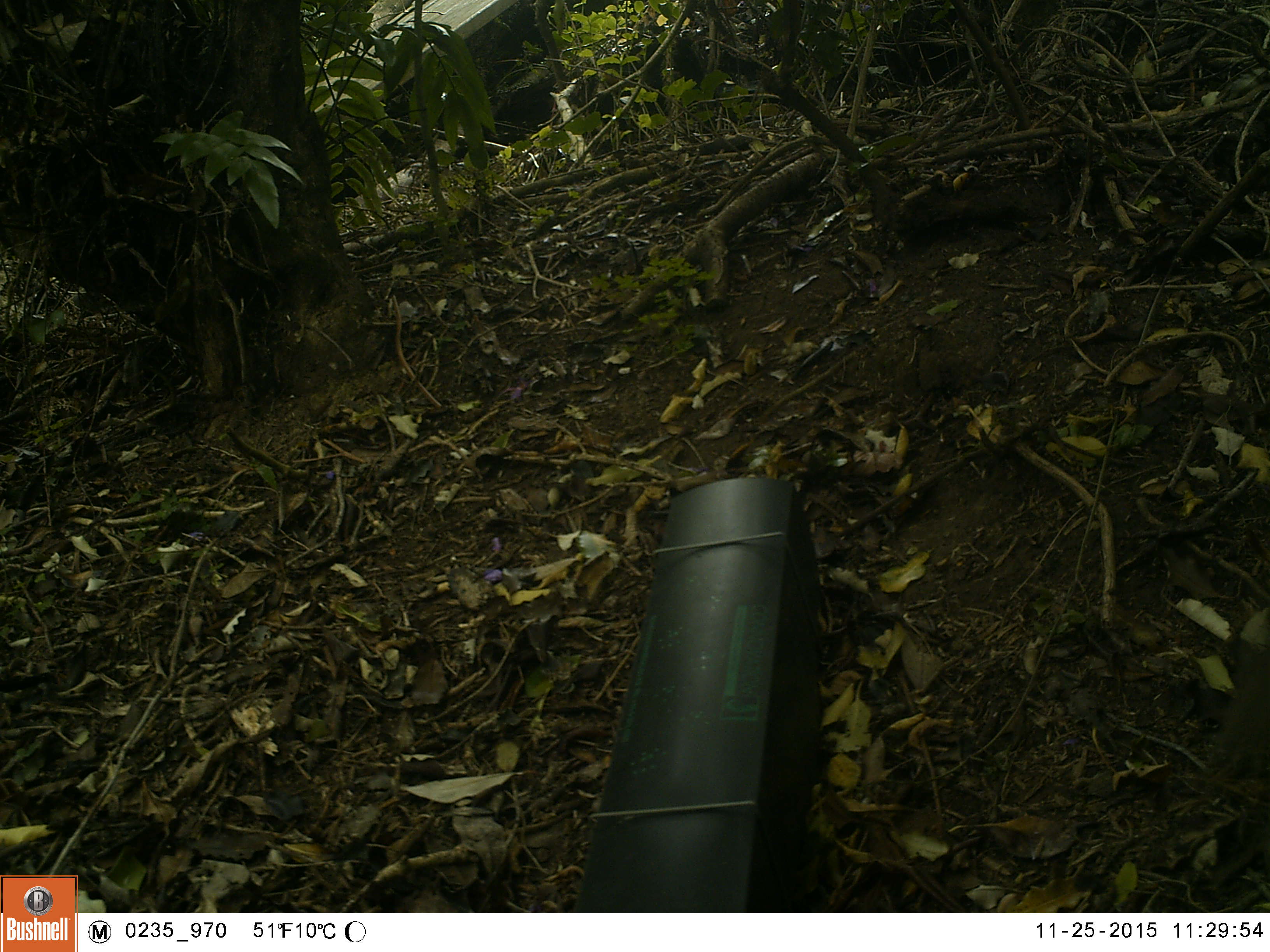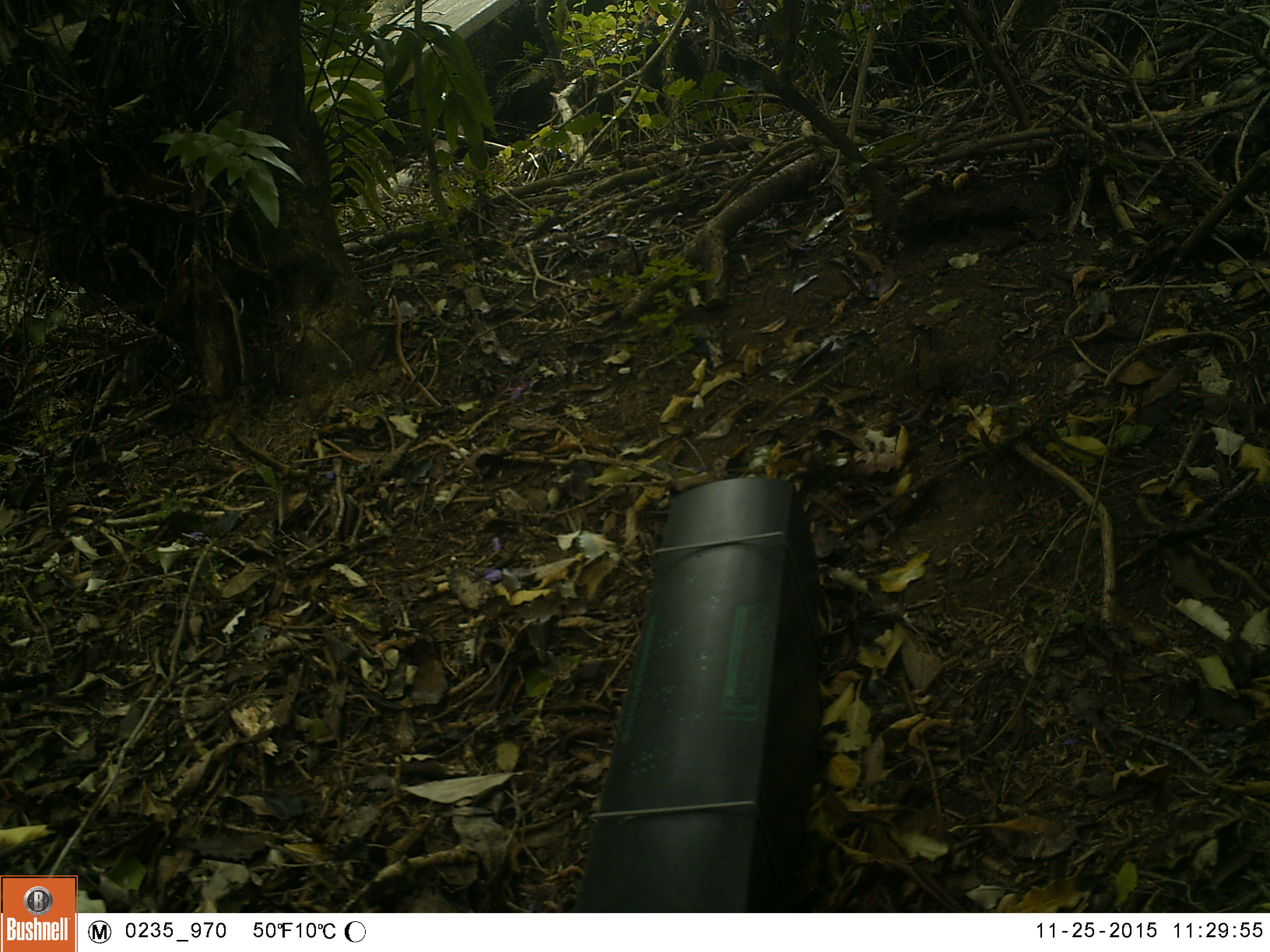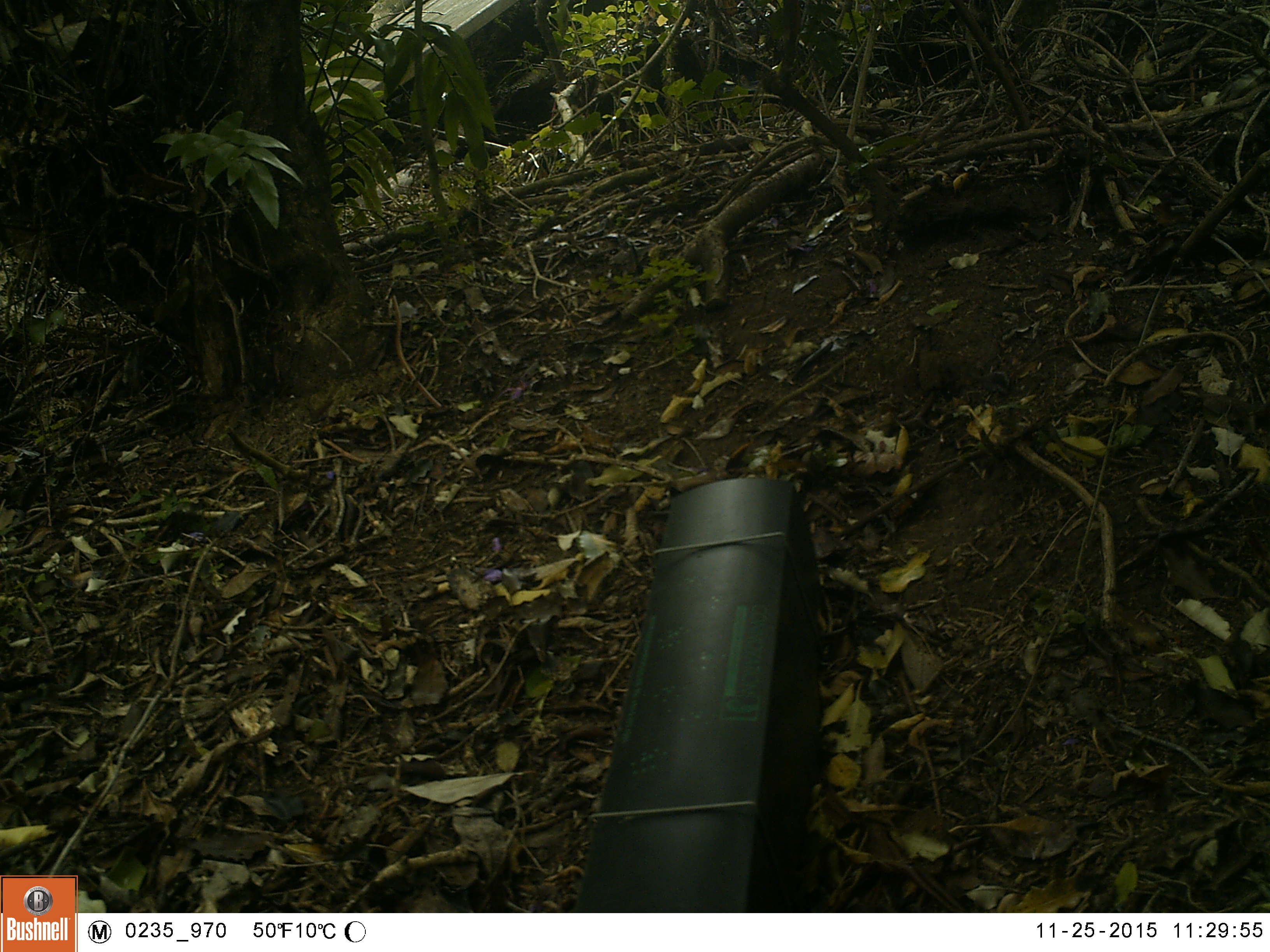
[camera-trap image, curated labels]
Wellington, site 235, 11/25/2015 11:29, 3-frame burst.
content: unidentified animal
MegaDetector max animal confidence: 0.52